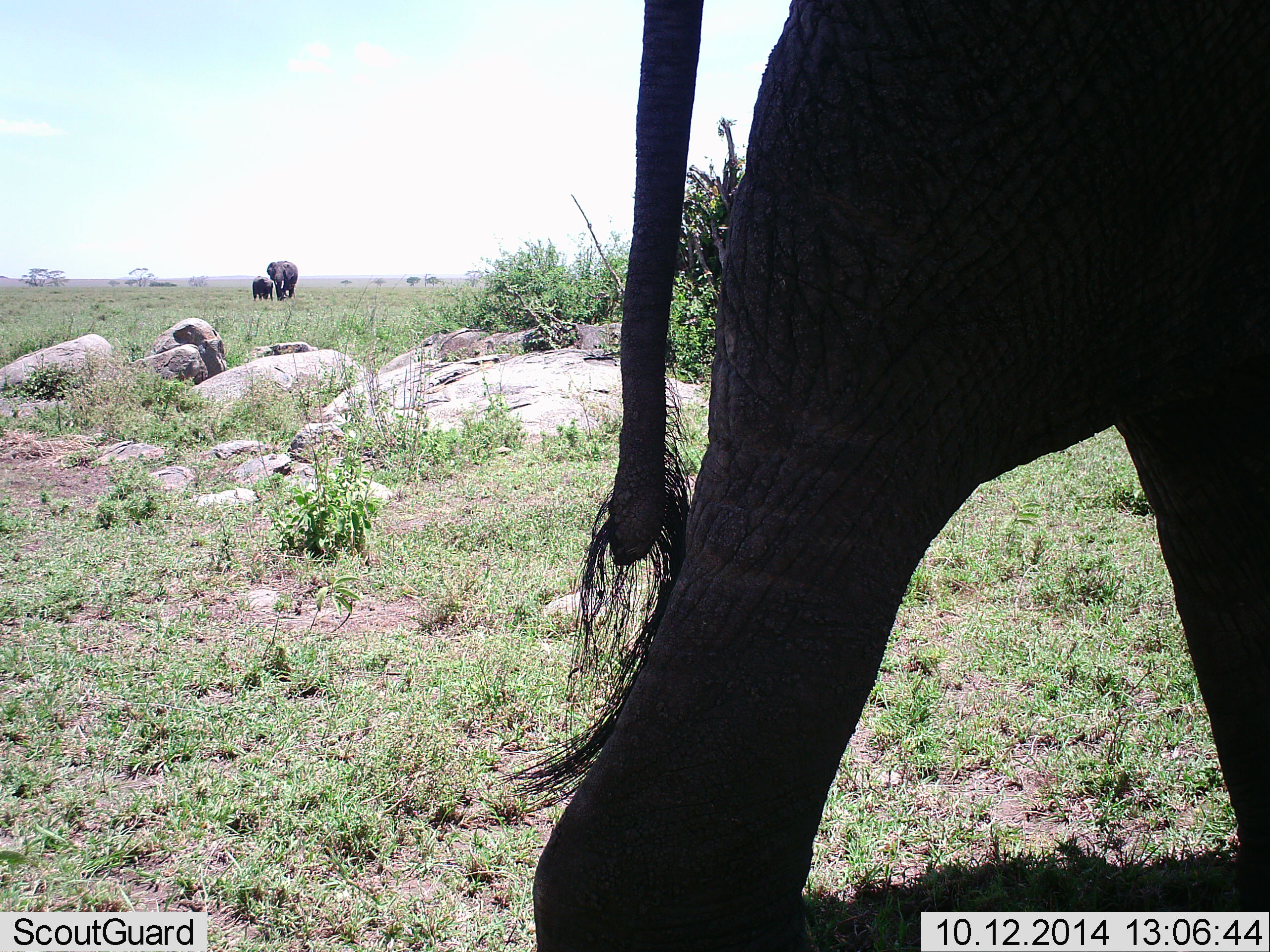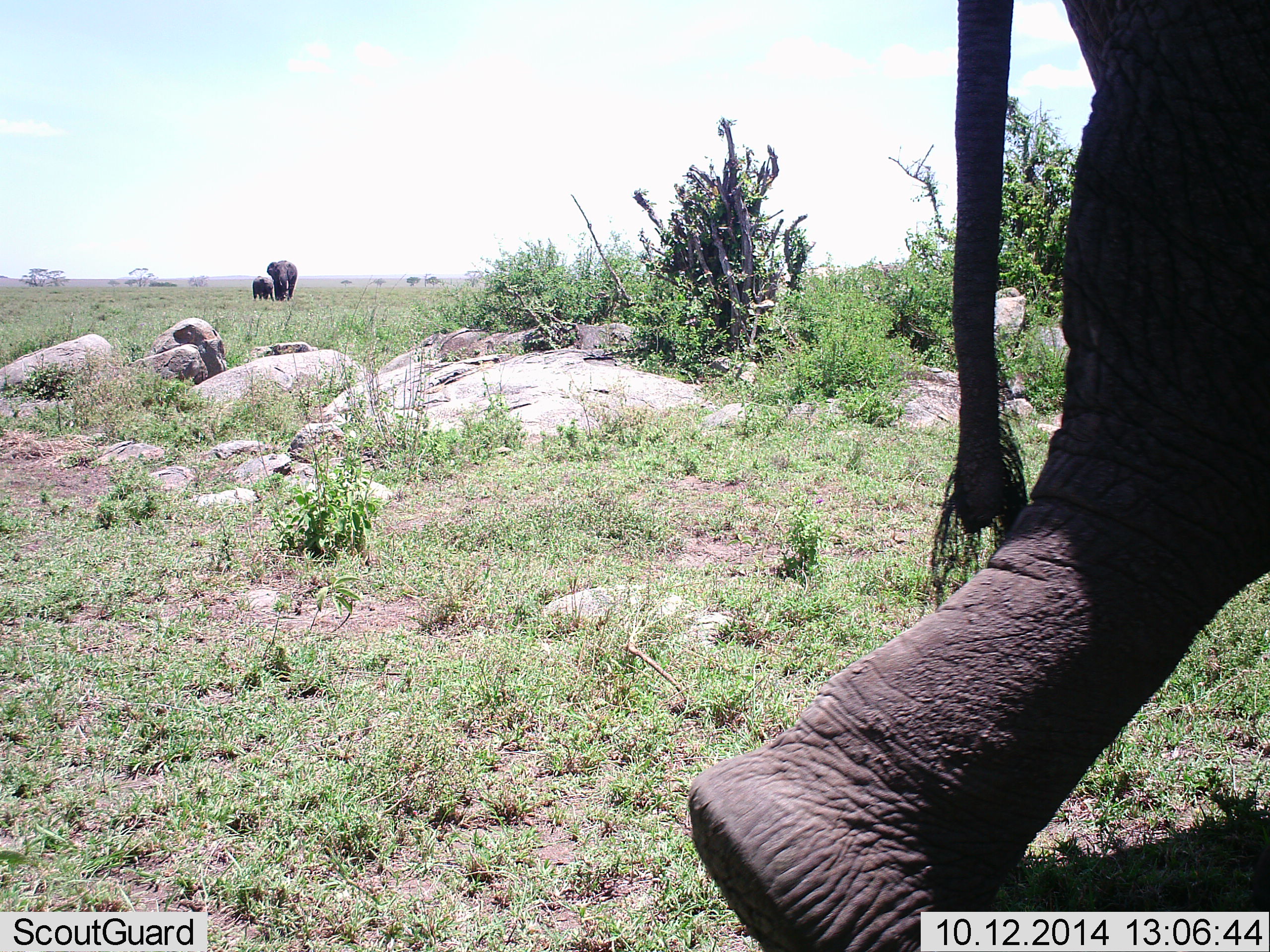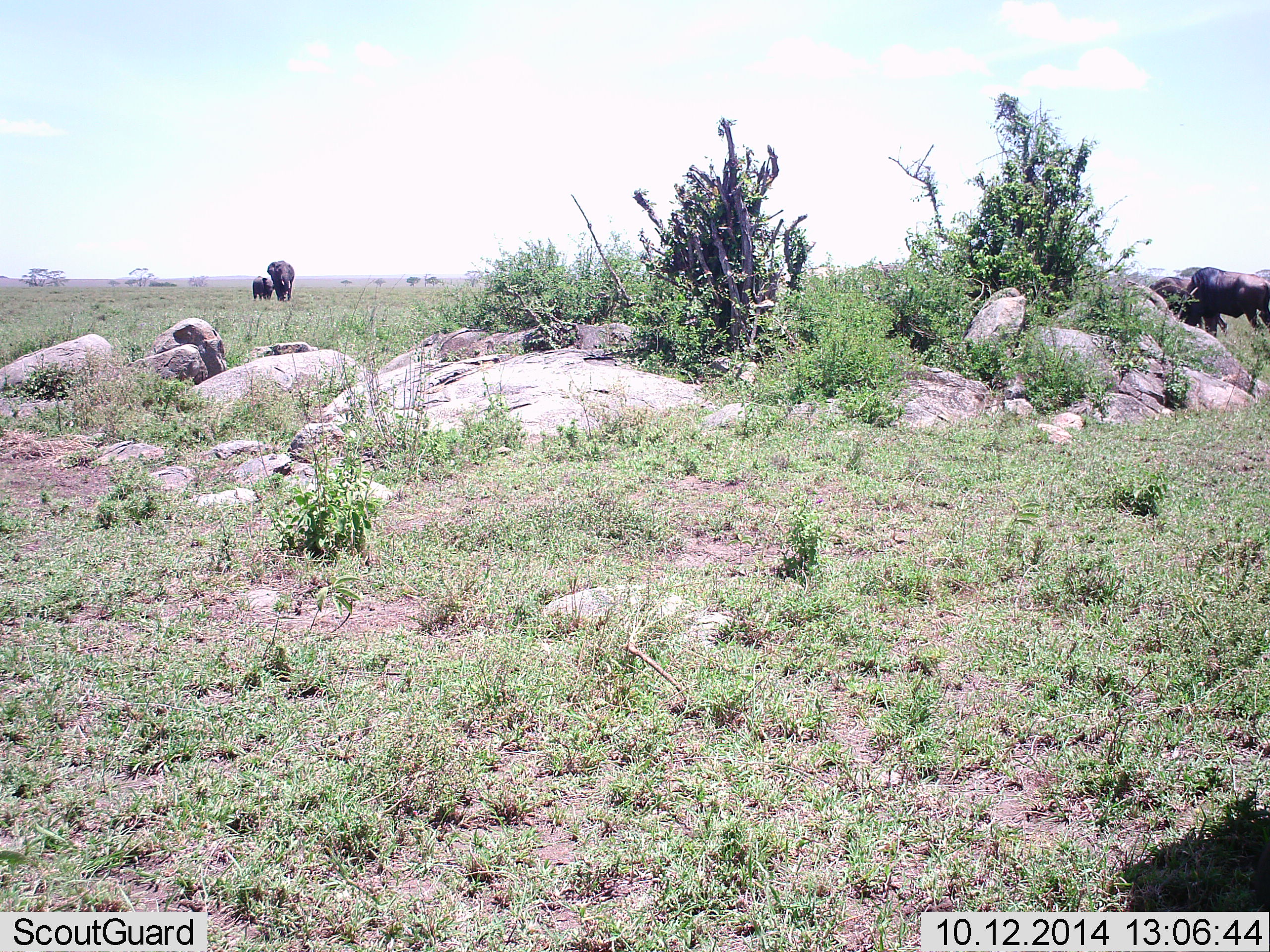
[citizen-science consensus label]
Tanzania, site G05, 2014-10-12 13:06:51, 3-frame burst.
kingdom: Animalia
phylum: Chordata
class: Mammalia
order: Proboscidea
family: Elephantidae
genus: Loxodonta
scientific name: Loxodonta africana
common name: african bush elephant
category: elephant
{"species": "elephant (african bush elephant) (Loxodonta africana)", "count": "3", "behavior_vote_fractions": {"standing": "67%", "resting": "0%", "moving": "100%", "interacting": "0%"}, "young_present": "93%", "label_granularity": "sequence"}